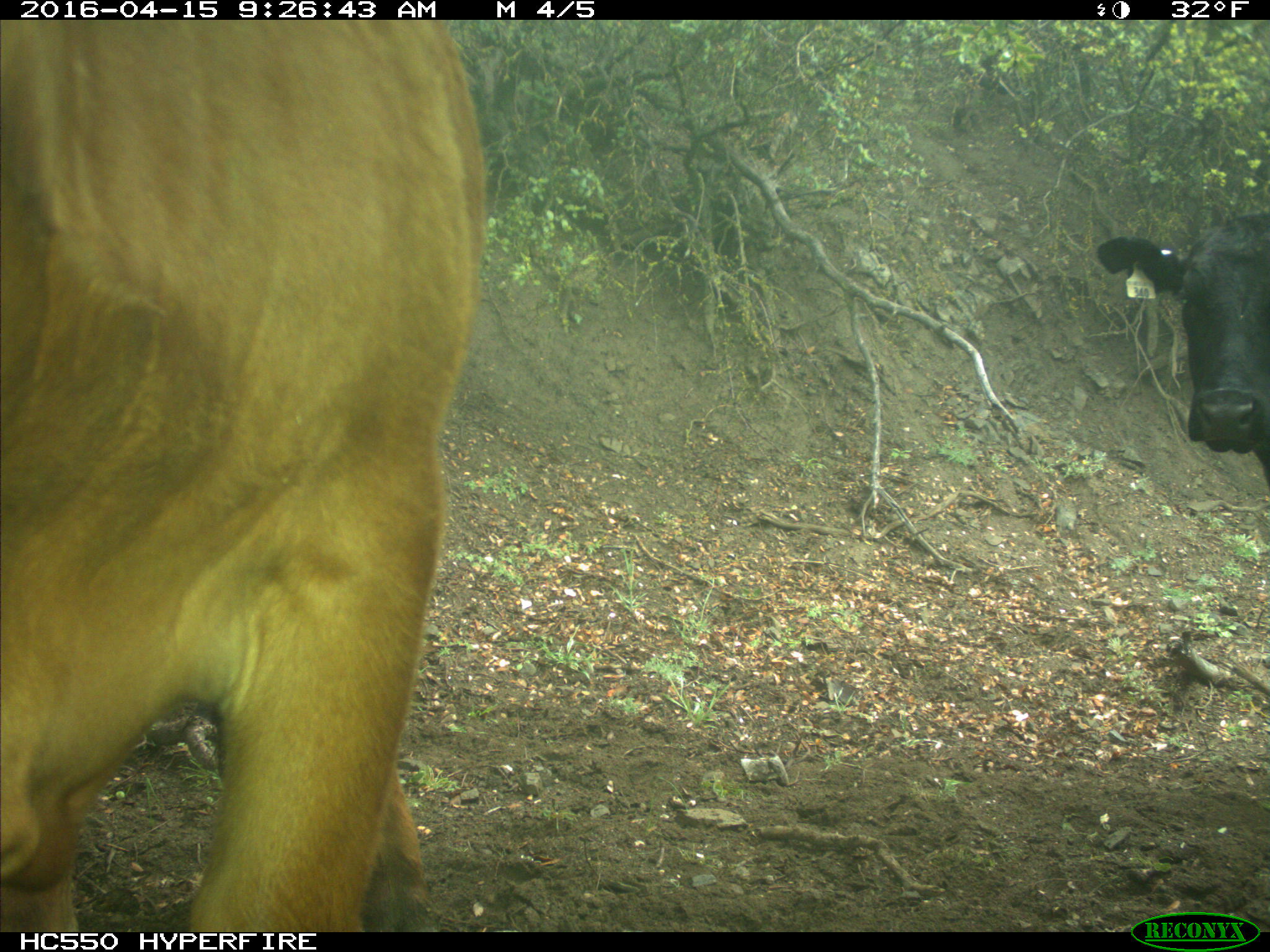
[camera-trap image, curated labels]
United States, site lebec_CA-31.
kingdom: Animalia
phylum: Chordata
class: Mammalia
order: Artiodactyla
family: Bovidae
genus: Bos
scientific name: Bos taurus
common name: domestic cow